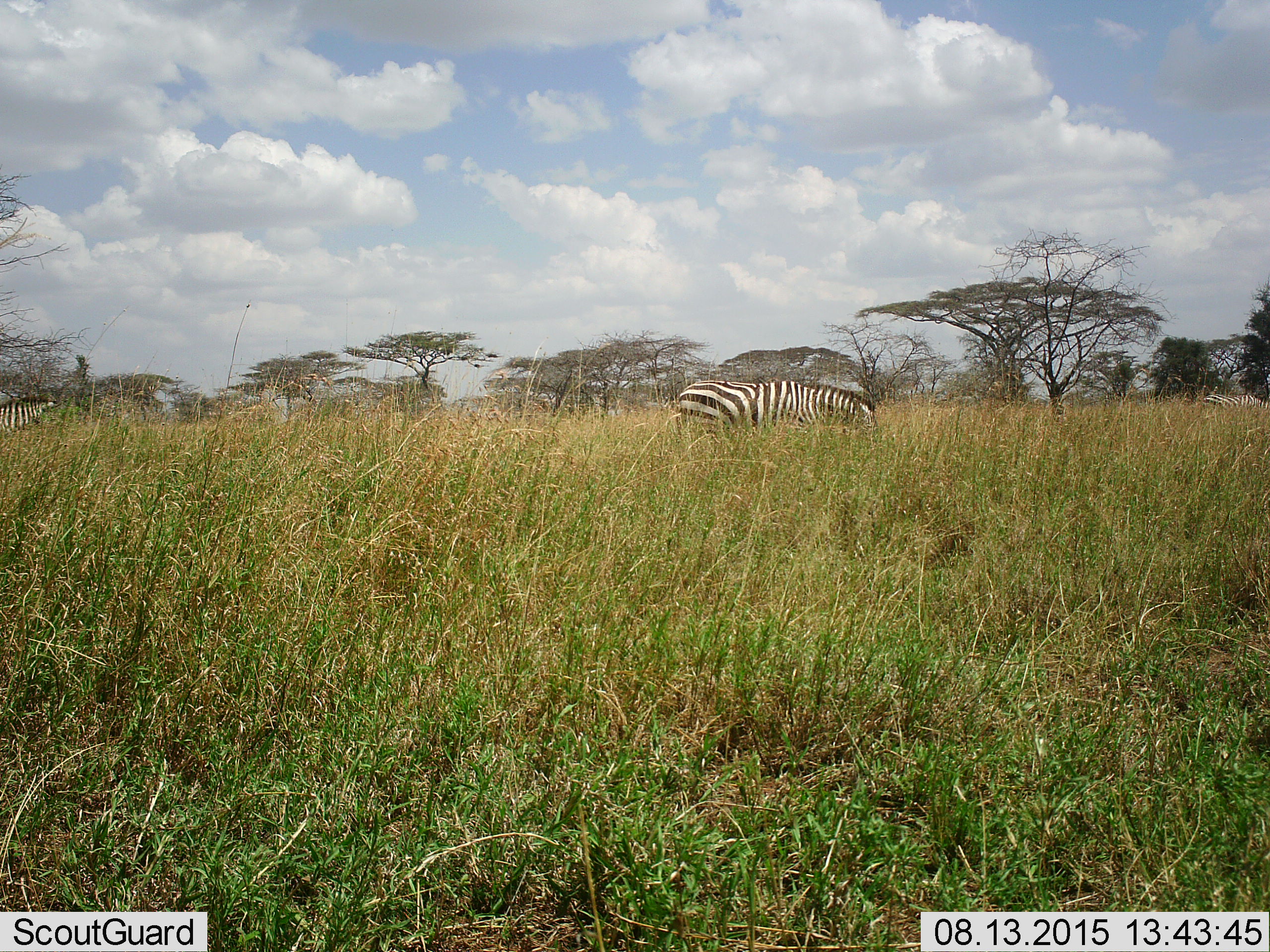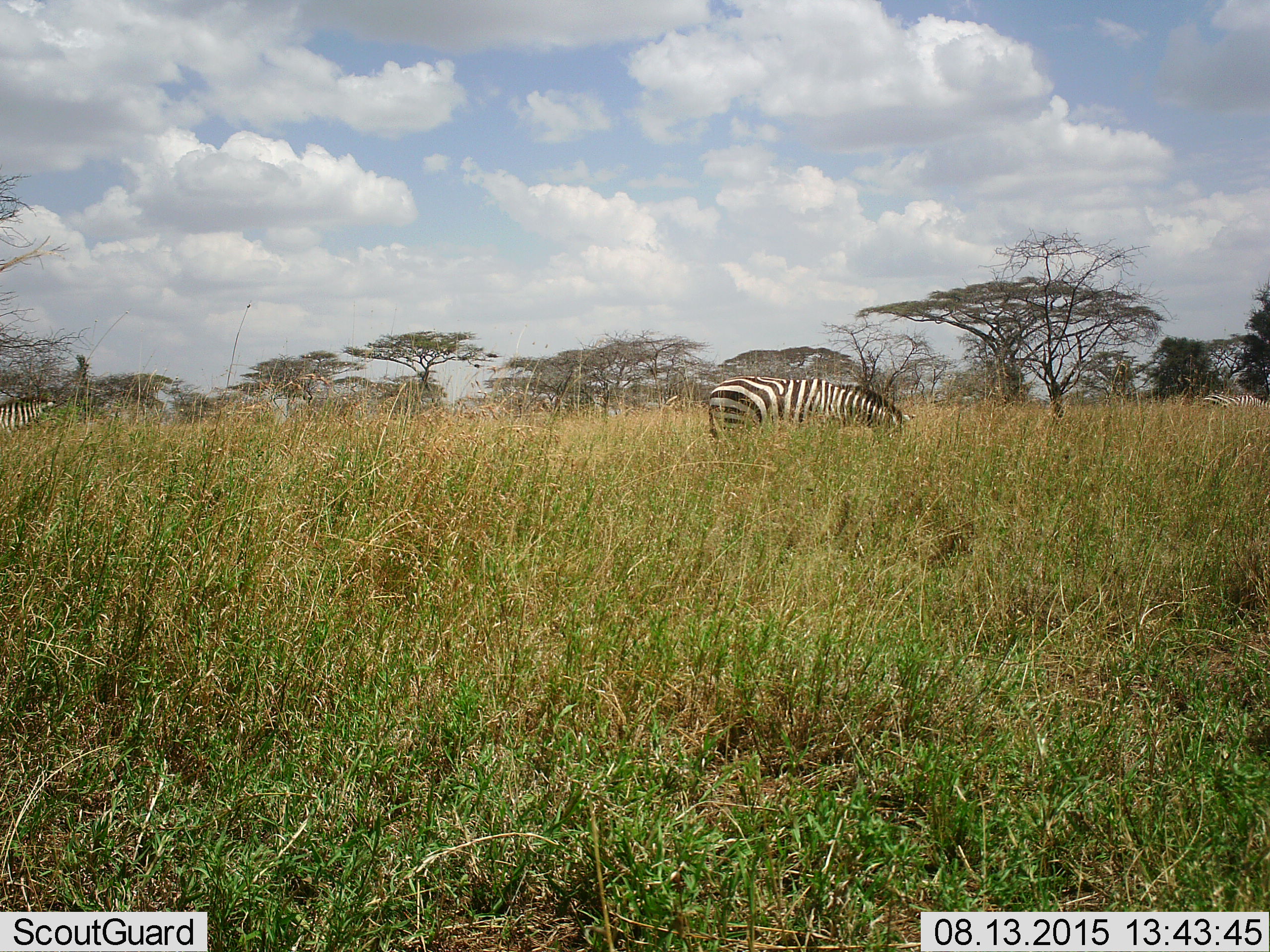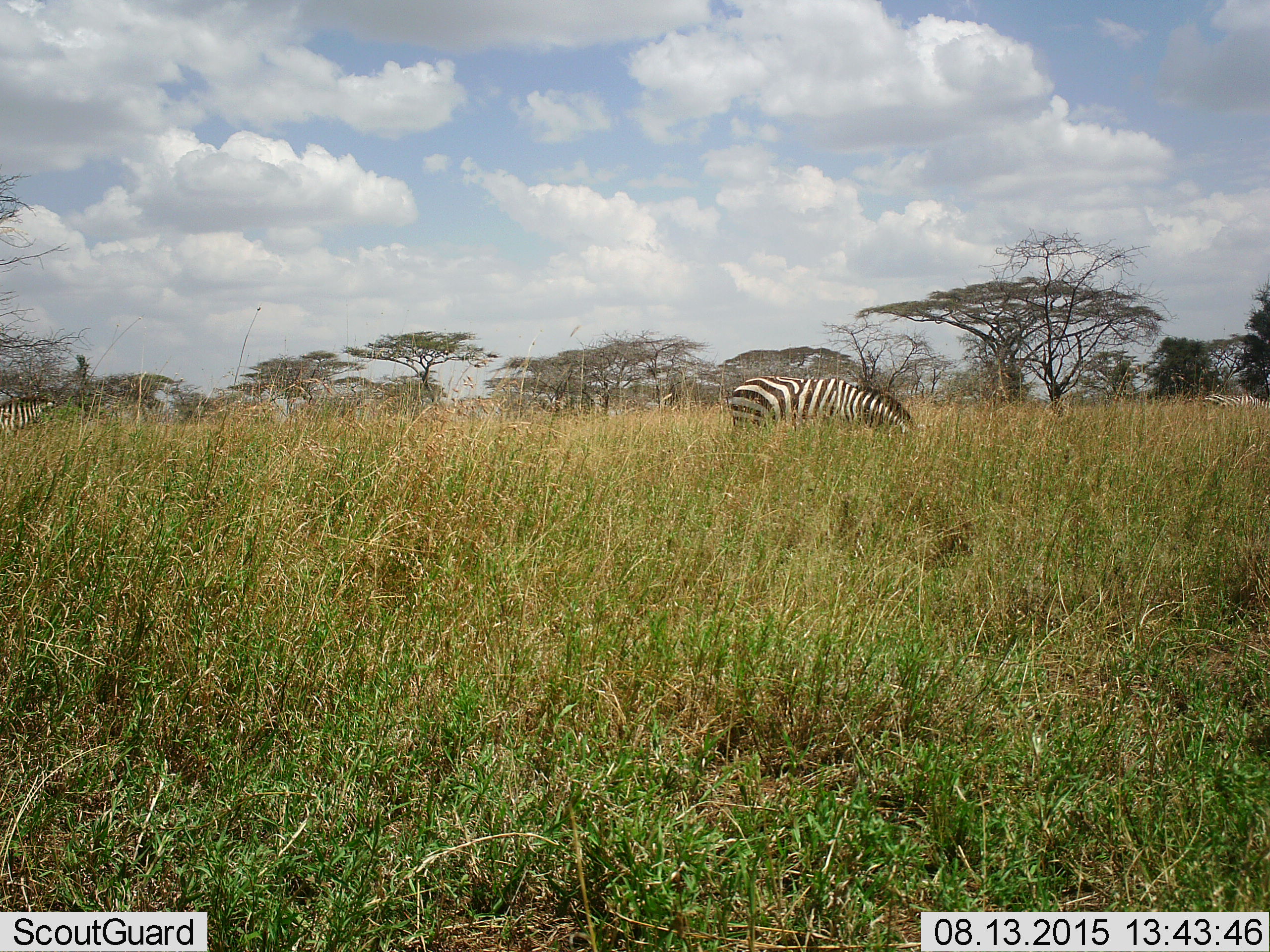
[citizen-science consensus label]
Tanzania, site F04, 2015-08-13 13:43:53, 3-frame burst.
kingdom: Animalia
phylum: Chordata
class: Mammalia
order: Perissodactyla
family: Equidae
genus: Equus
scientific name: Equus quagga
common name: plains zebra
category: zebra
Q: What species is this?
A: Zebra (plains zebra) (Equus quagga).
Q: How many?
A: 3.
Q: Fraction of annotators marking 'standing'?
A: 53%.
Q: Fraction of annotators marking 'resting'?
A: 0%.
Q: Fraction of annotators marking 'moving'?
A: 58%.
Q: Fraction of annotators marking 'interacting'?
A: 0%.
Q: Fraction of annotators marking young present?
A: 0%.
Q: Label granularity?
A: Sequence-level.